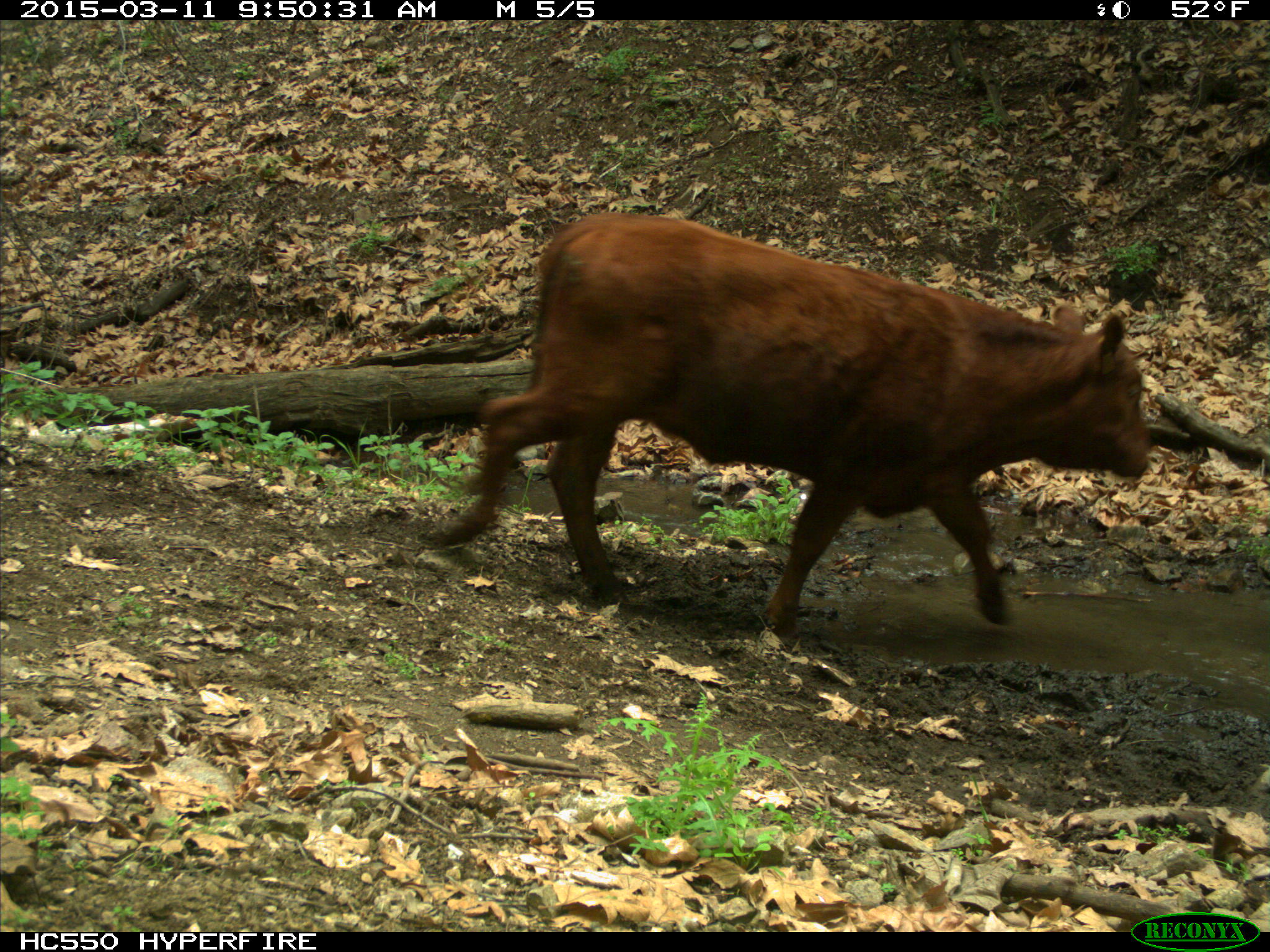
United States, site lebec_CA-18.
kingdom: Animalia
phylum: Chordata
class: Mammalia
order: Artiodactyla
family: Bovidae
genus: Bos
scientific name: Bos taurus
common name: domestic cow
Bos taurus (domestic cow).